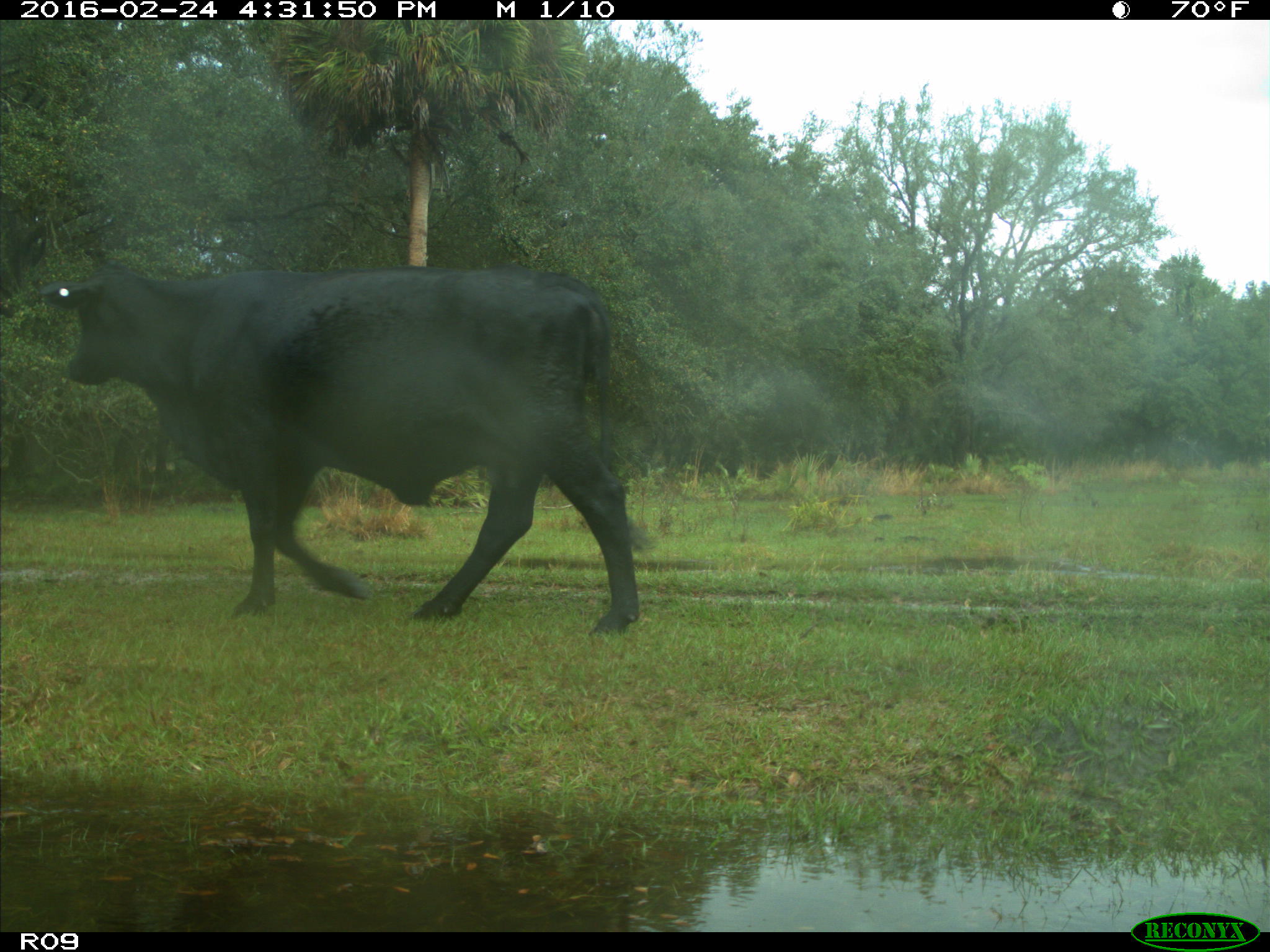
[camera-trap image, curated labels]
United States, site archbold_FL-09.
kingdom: Animalia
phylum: Chordata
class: Mammalia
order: Artiodactyla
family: Bovidae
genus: Bos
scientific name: Bos taurus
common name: domestic cow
Bos taurus (domestic cow).